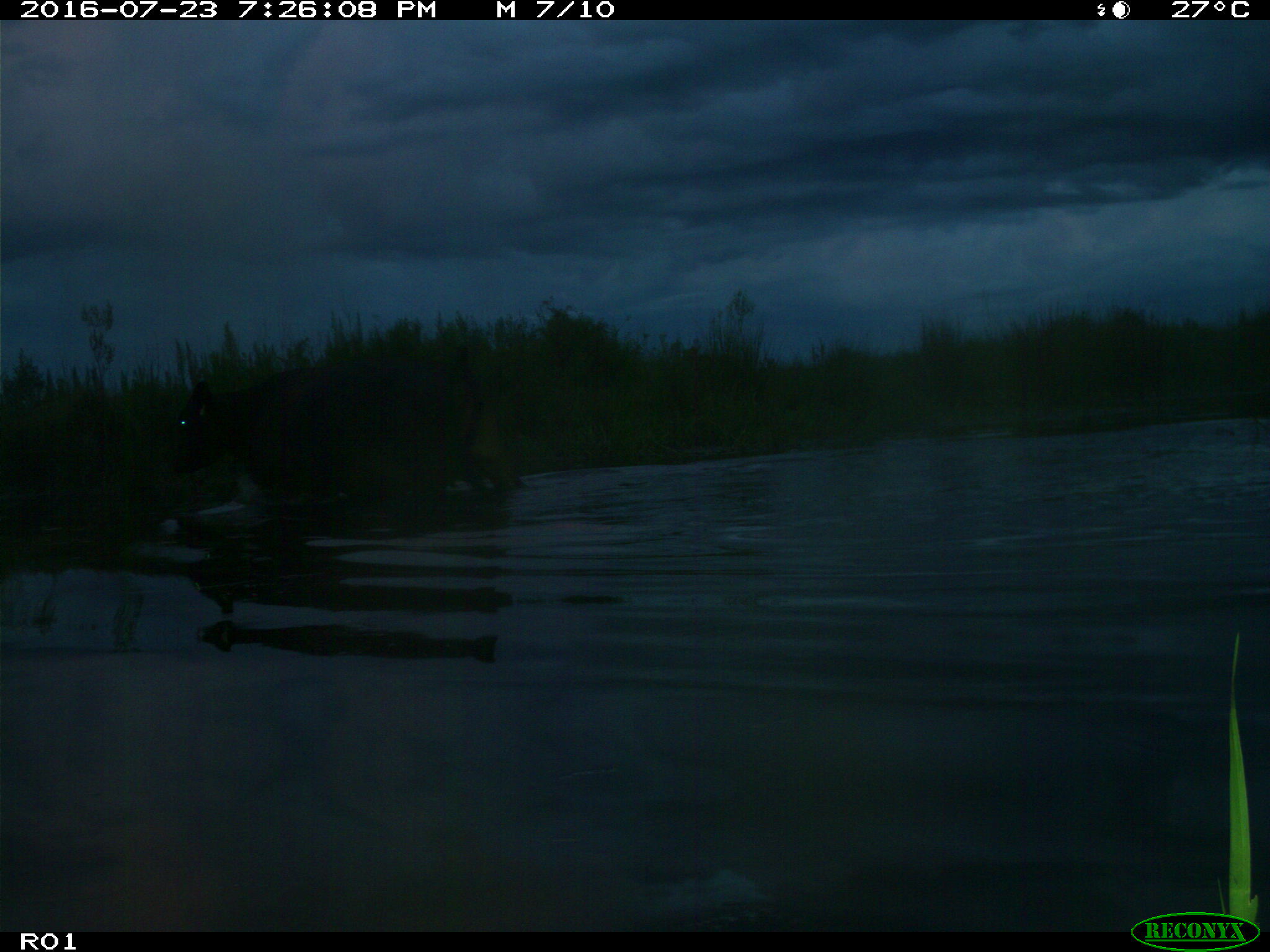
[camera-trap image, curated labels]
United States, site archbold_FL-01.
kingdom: Animalia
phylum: Chordata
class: Mammalia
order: Artiodactyla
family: Bovidae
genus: Bos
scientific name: Bos taurus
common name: domestic cow